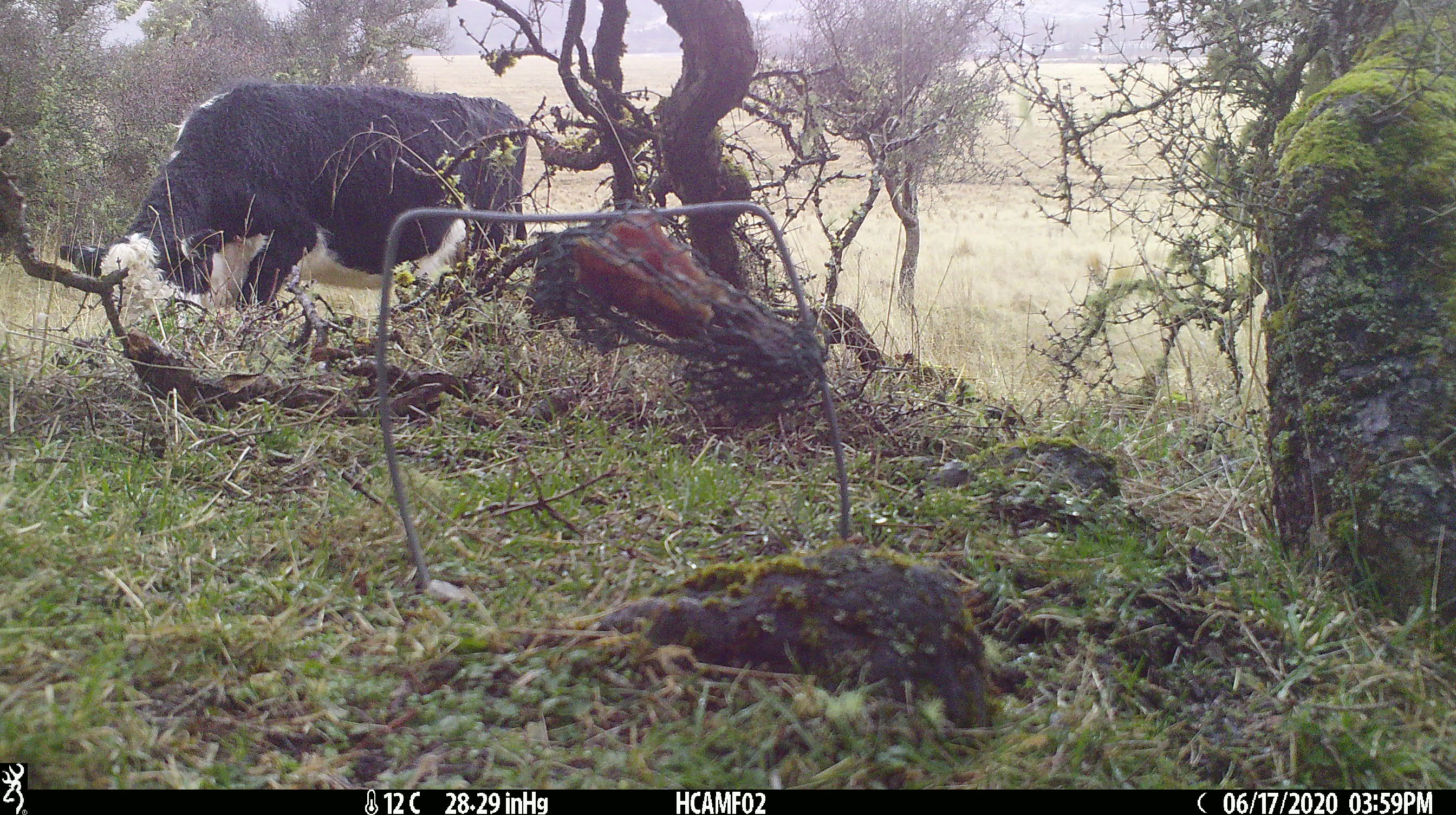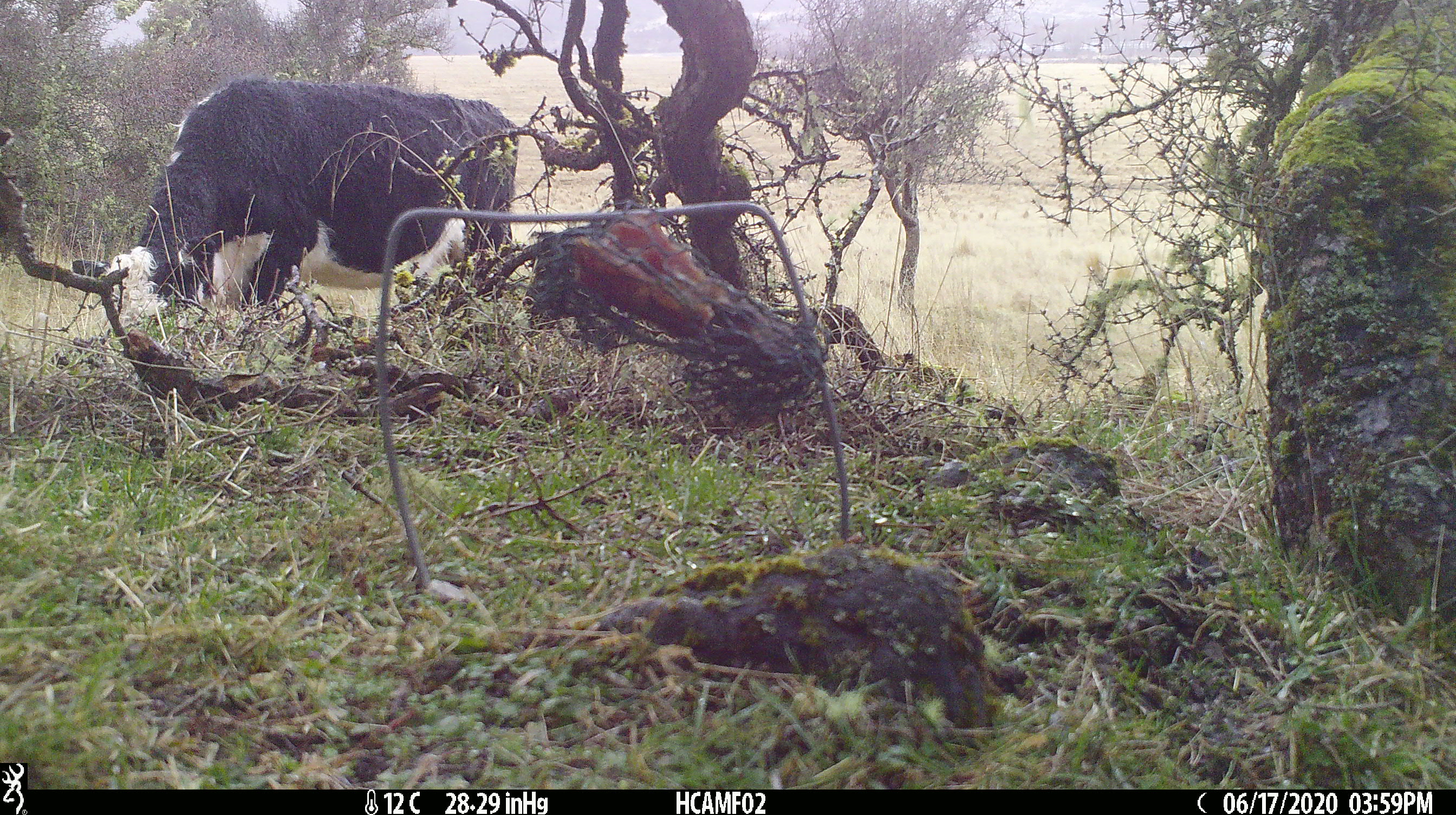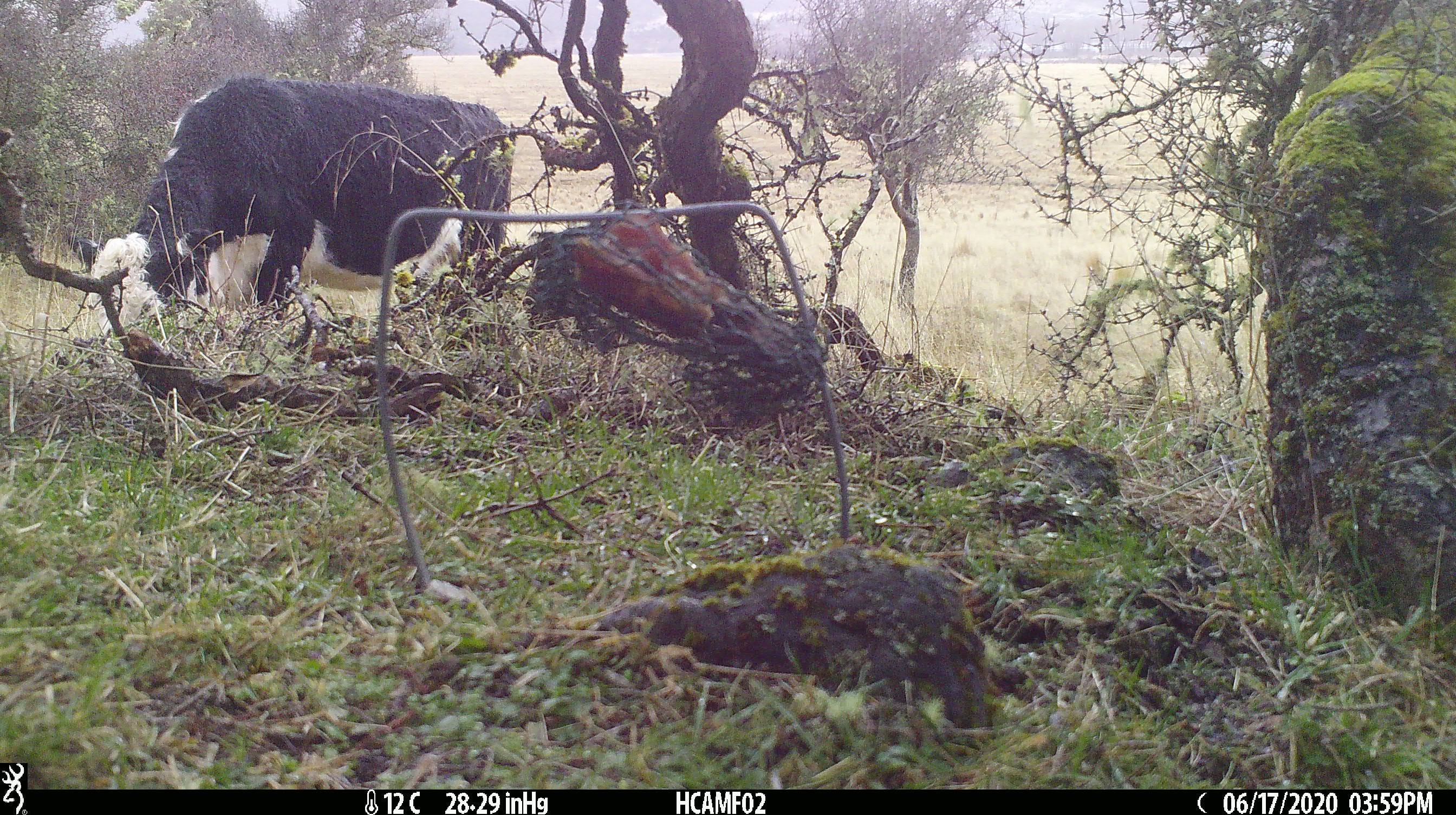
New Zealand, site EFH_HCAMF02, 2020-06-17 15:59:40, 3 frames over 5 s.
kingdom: Animalia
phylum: Chordata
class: Mammalia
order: Artiodactyla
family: Bovidae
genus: Bos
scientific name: Bos taurus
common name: domestic cow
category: cow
Cow (domestic cow) (Bos taurus).